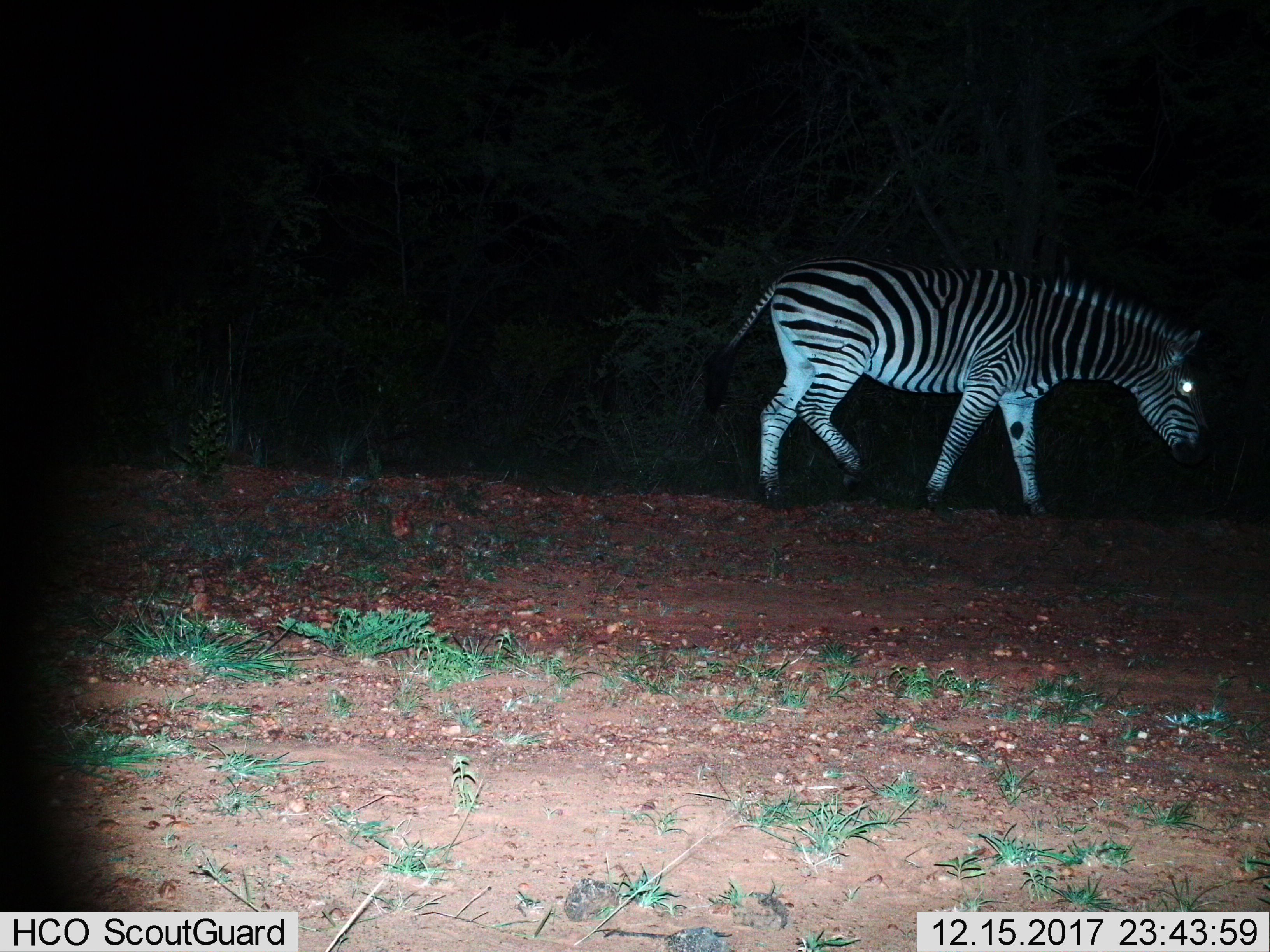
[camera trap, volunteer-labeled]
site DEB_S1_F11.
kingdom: Animalia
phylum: Chordata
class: Mammalia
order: Perissodactyla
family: Equidae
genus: Equus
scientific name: Equus quagga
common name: plains zebra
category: zebraplains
Zebraplains (plains zebra) (Equus quagga), count 1. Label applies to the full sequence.